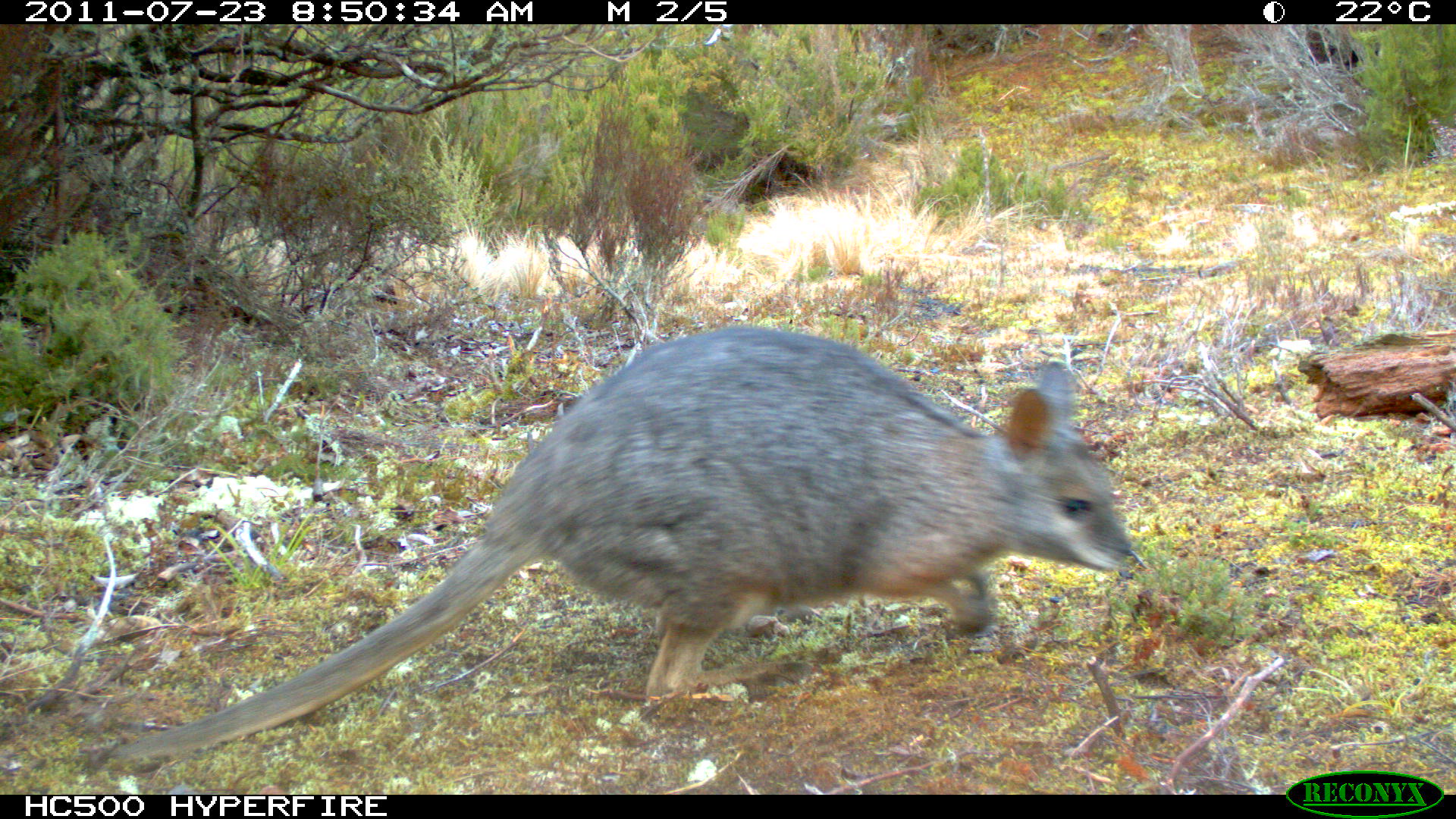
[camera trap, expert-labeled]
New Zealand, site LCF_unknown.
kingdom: Animalia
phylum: Chordata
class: Mammalia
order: Diprotodontia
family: Macropodidae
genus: Notamacropus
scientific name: Notamacropus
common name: wallaby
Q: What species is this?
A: Wallaby (Notamacropus).